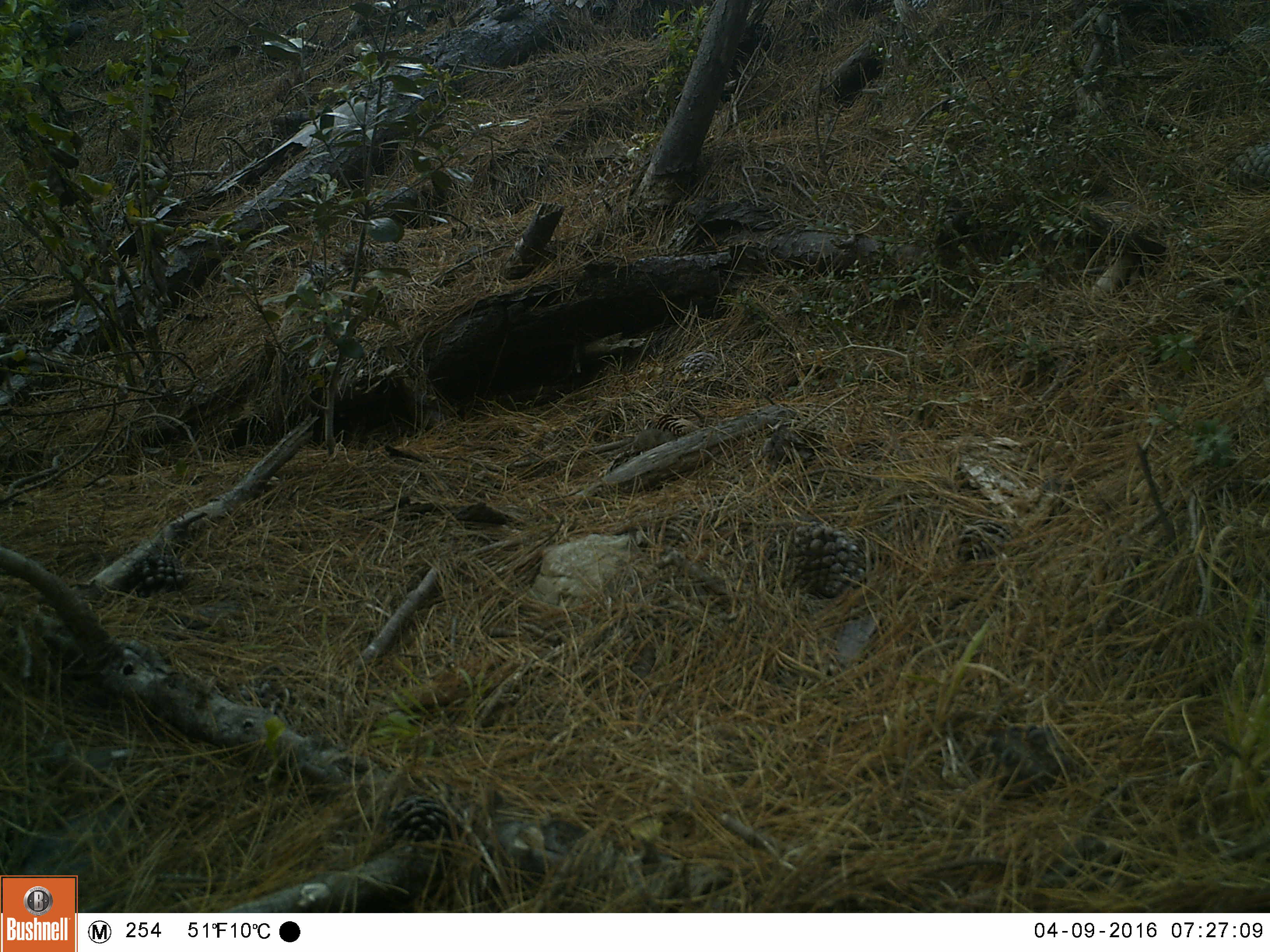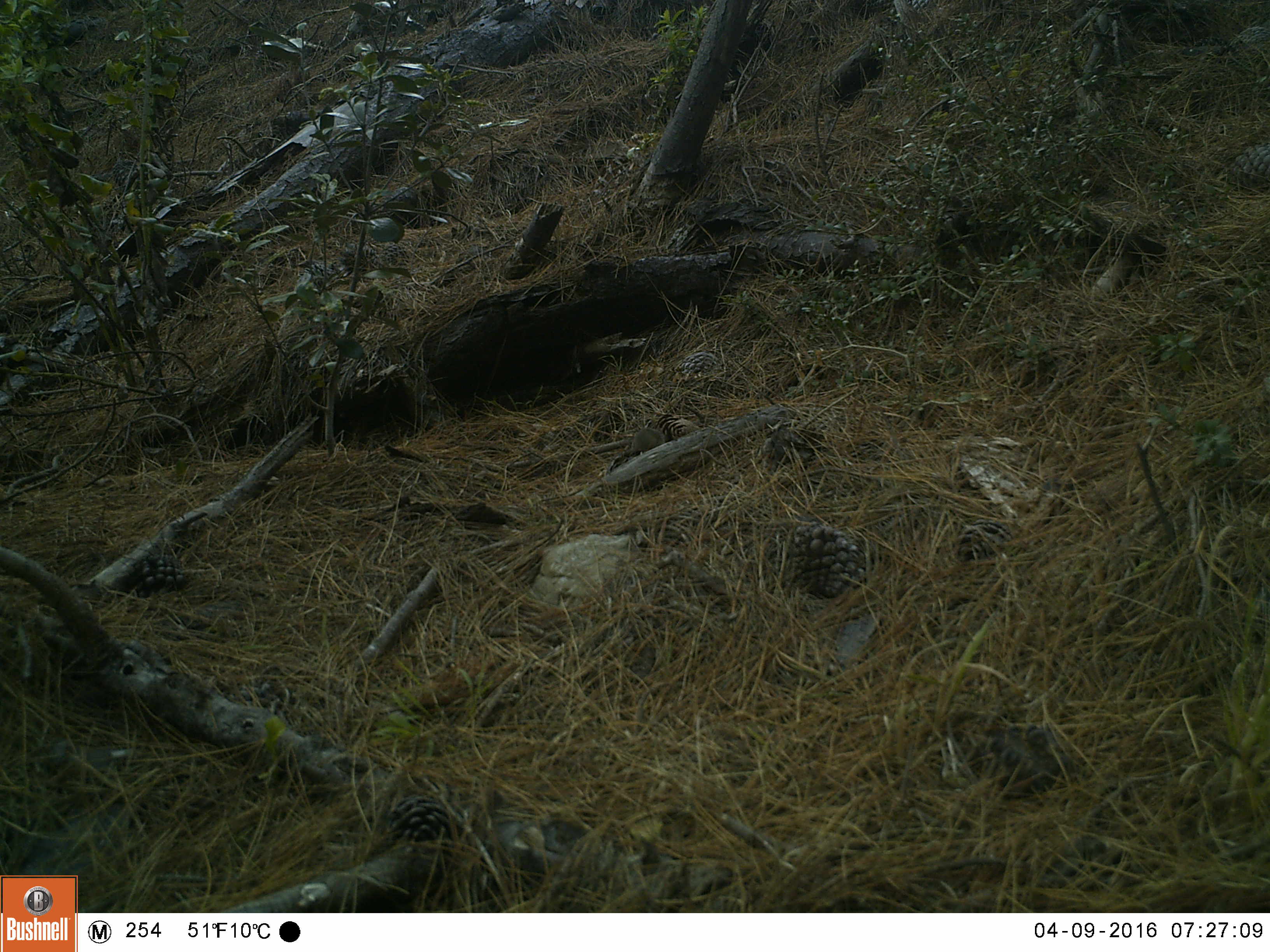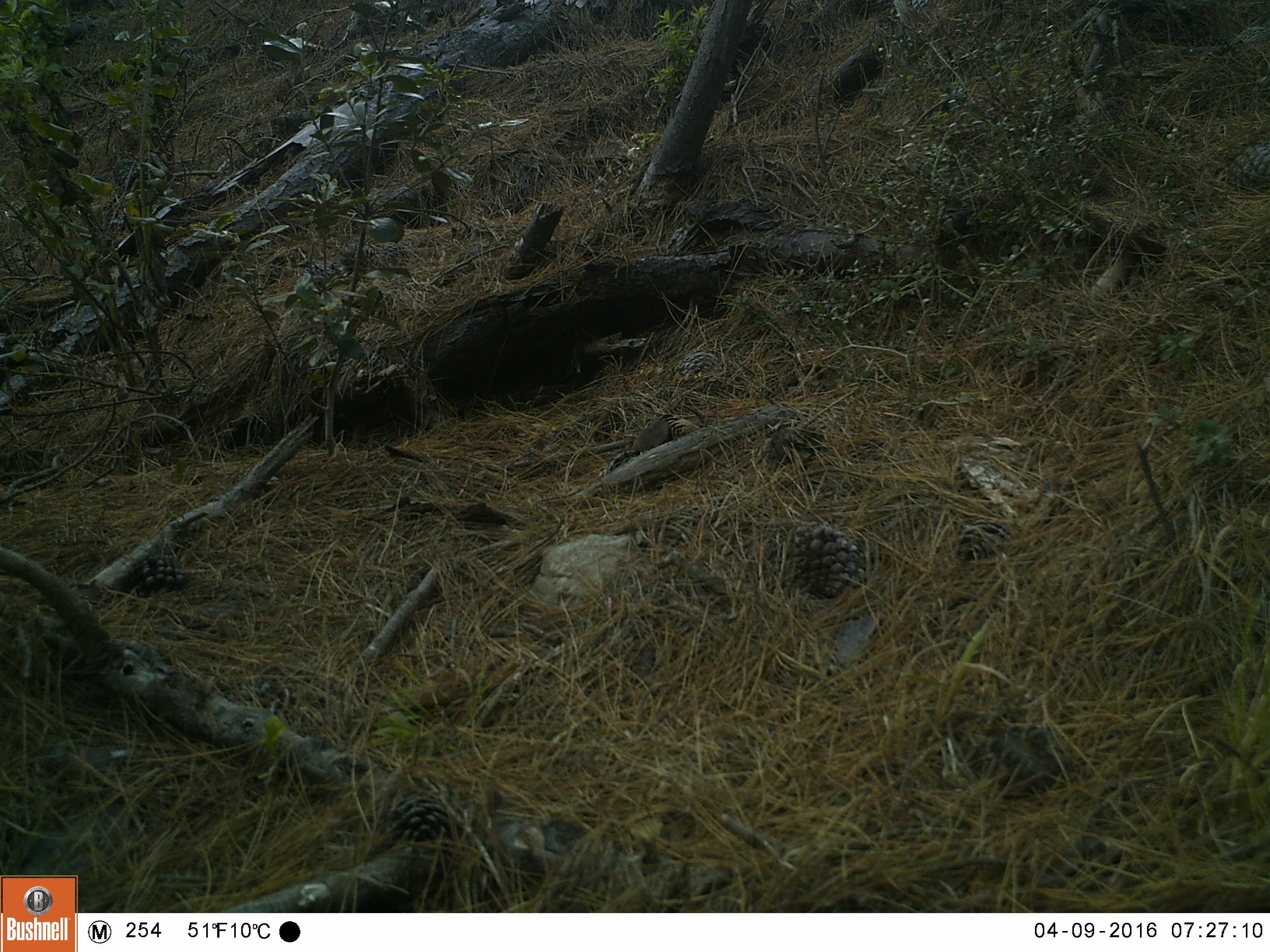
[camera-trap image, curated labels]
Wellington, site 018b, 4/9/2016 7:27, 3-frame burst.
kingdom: Animalia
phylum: Chordata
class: Mammalia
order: Rodentia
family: Muridae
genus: Mus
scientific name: Mus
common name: mouse